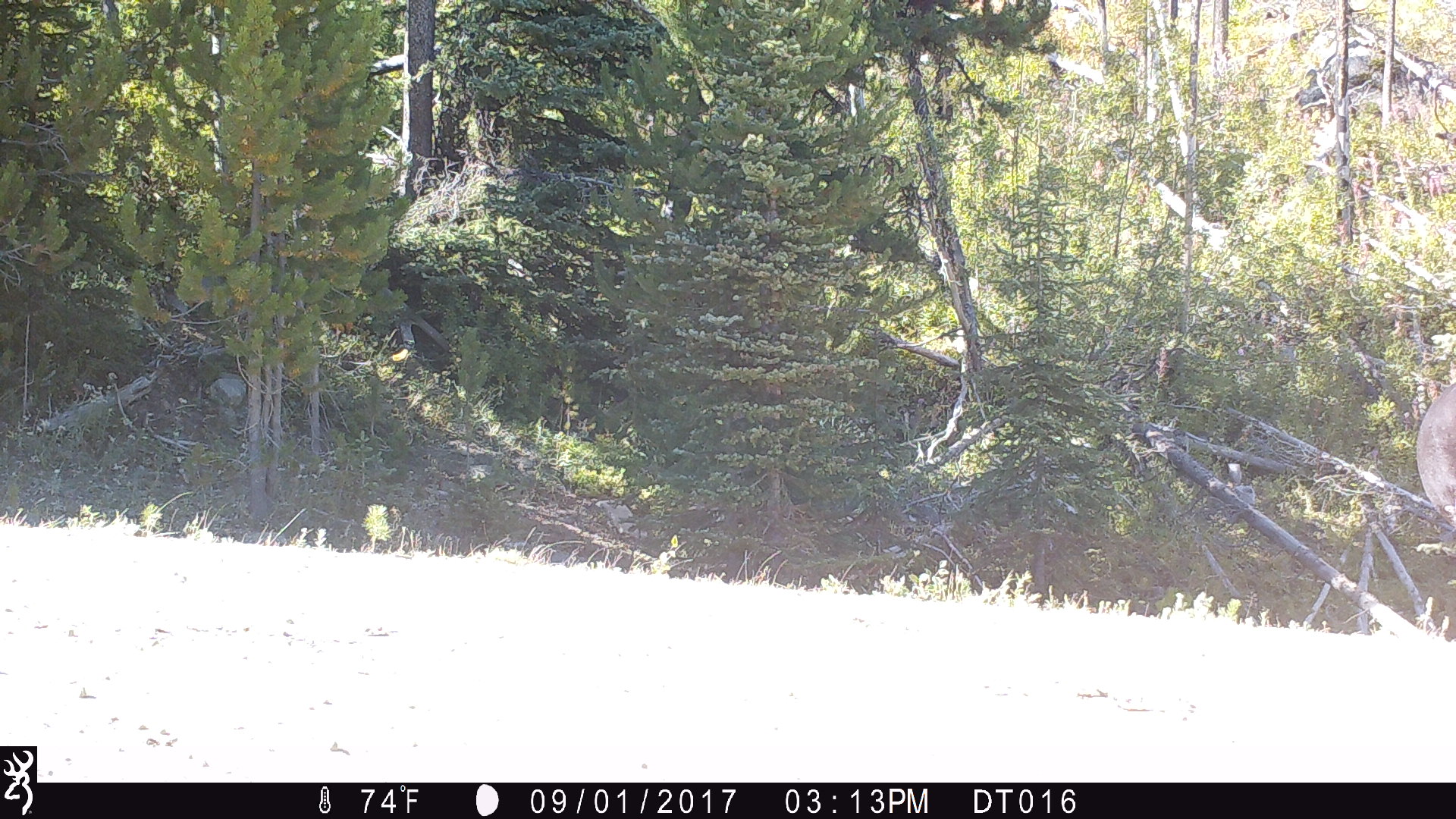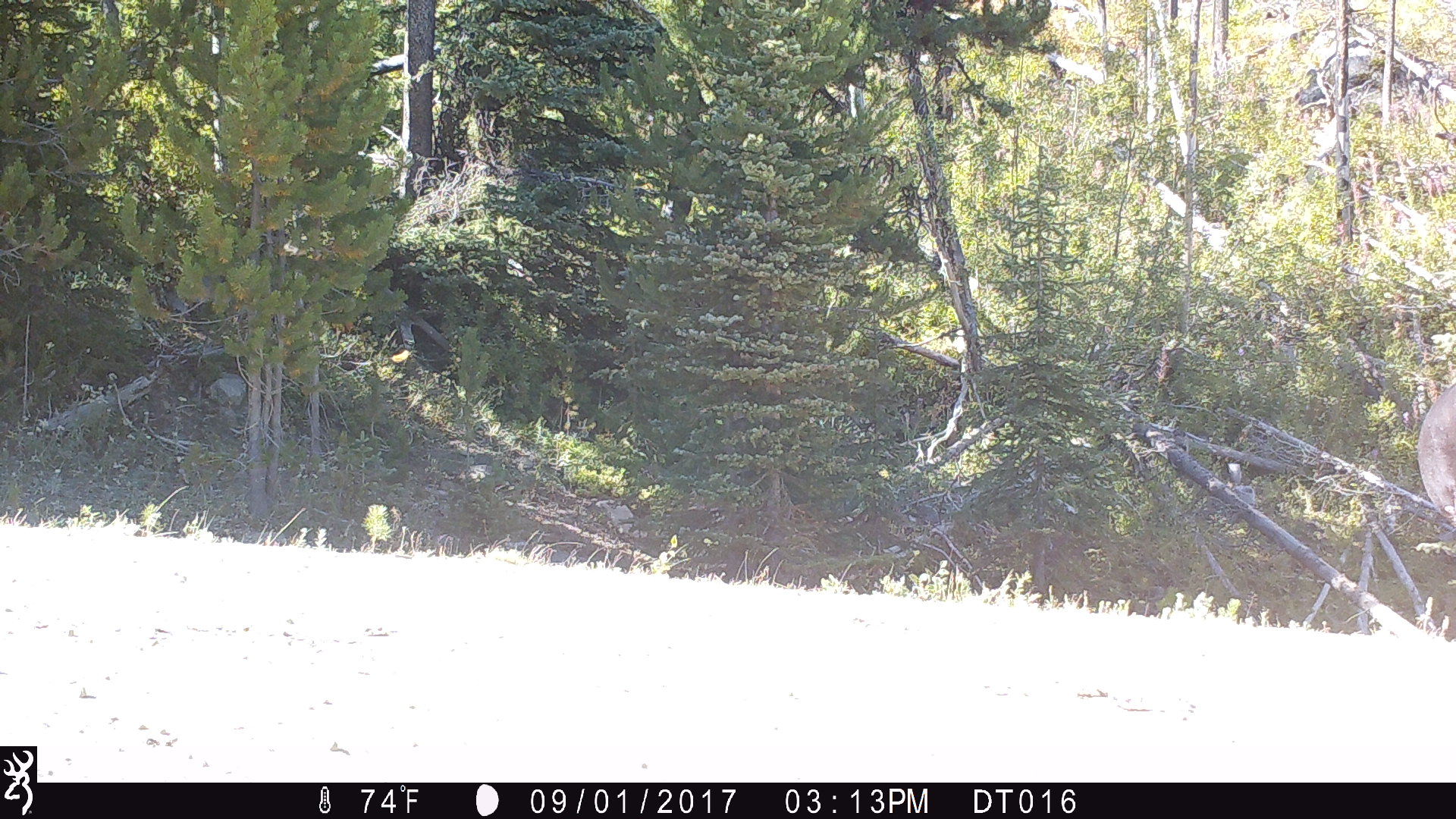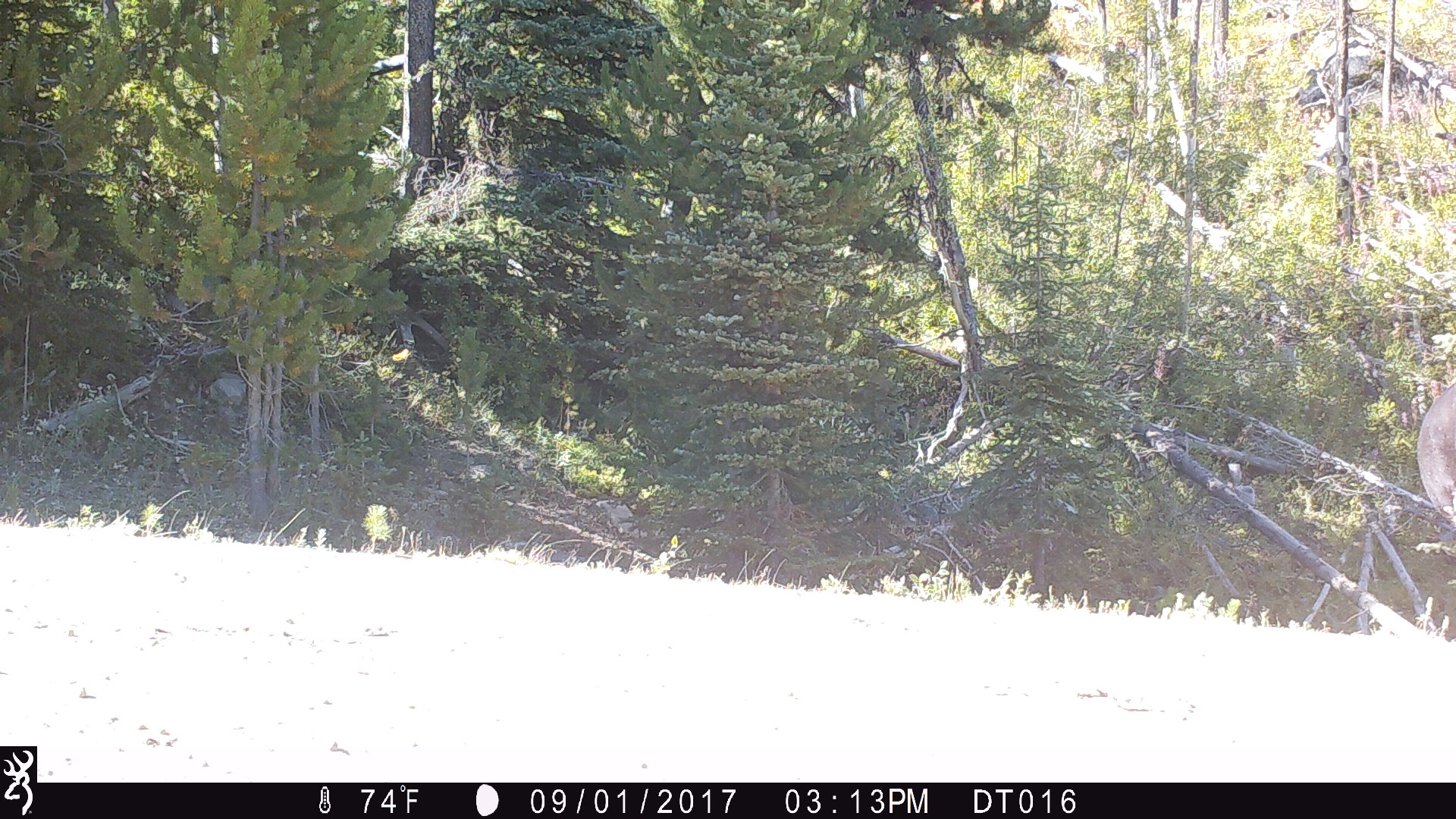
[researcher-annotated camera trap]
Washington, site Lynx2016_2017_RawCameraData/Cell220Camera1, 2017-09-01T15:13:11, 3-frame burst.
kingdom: Animalia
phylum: Chordata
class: Mammalia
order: Artiodactyla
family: Bovidae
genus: Bos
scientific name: Bos taurus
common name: domestic cattle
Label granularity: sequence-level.